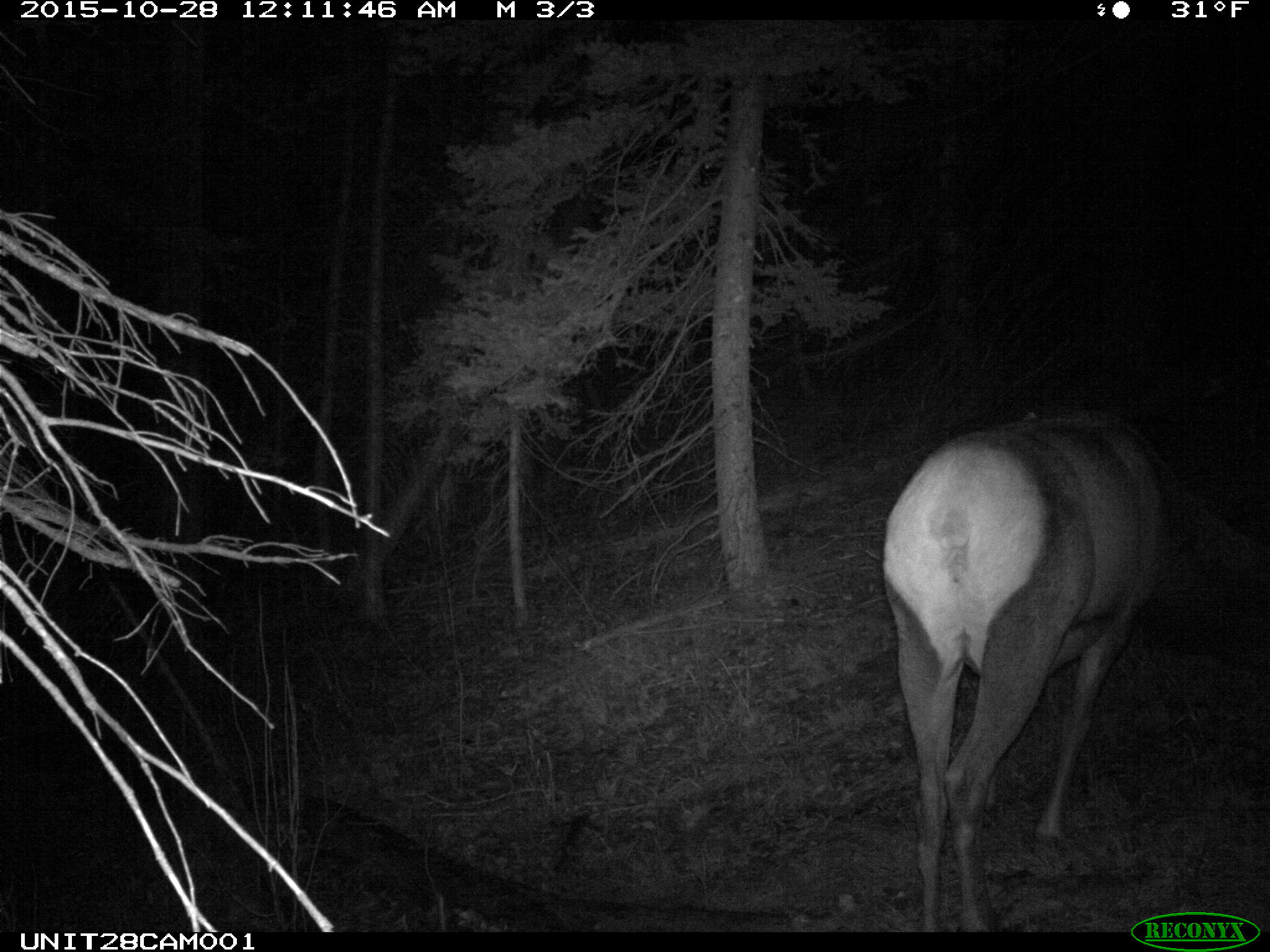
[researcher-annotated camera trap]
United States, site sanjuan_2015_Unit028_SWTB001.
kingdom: Animalia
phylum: Chordata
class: Mammalia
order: Artiodactyla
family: Cervidae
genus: Cervus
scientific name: Cervus elaphus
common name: red deer